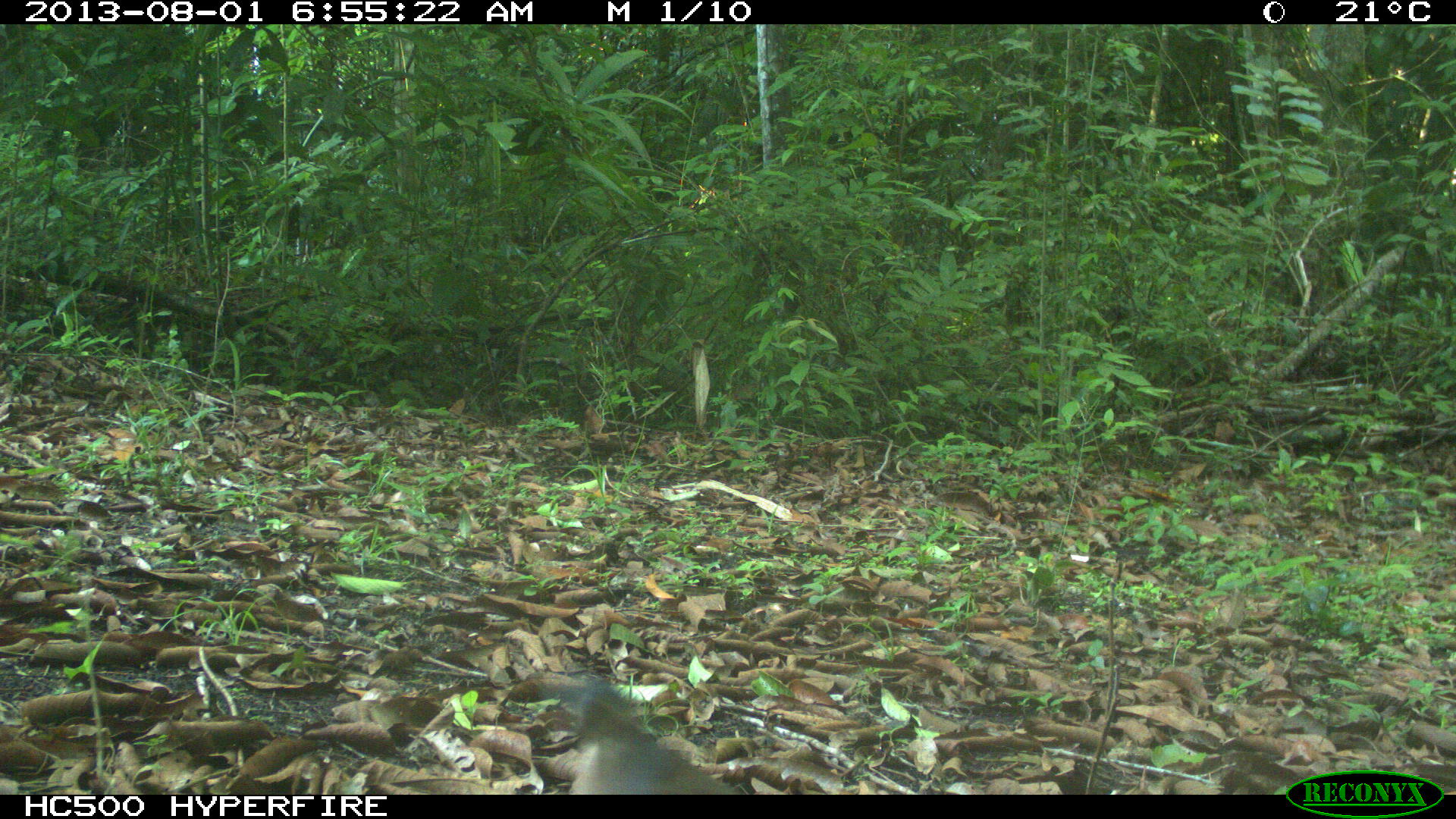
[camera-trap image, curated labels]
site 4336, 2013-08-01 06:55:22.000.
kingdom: Animalia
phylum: Chordata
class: Aves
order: Columbiformes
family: Columbidae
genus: Leptotila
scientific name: Leptotila plumbeiceps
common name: gray-headed dove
Leptotila plumbeiceps (gray-headed dove), count 1.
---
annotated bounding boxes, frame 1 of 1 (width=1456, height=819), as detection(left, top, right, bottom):
leptotila plumbeiceps: detection(562, 676, 739, 795)